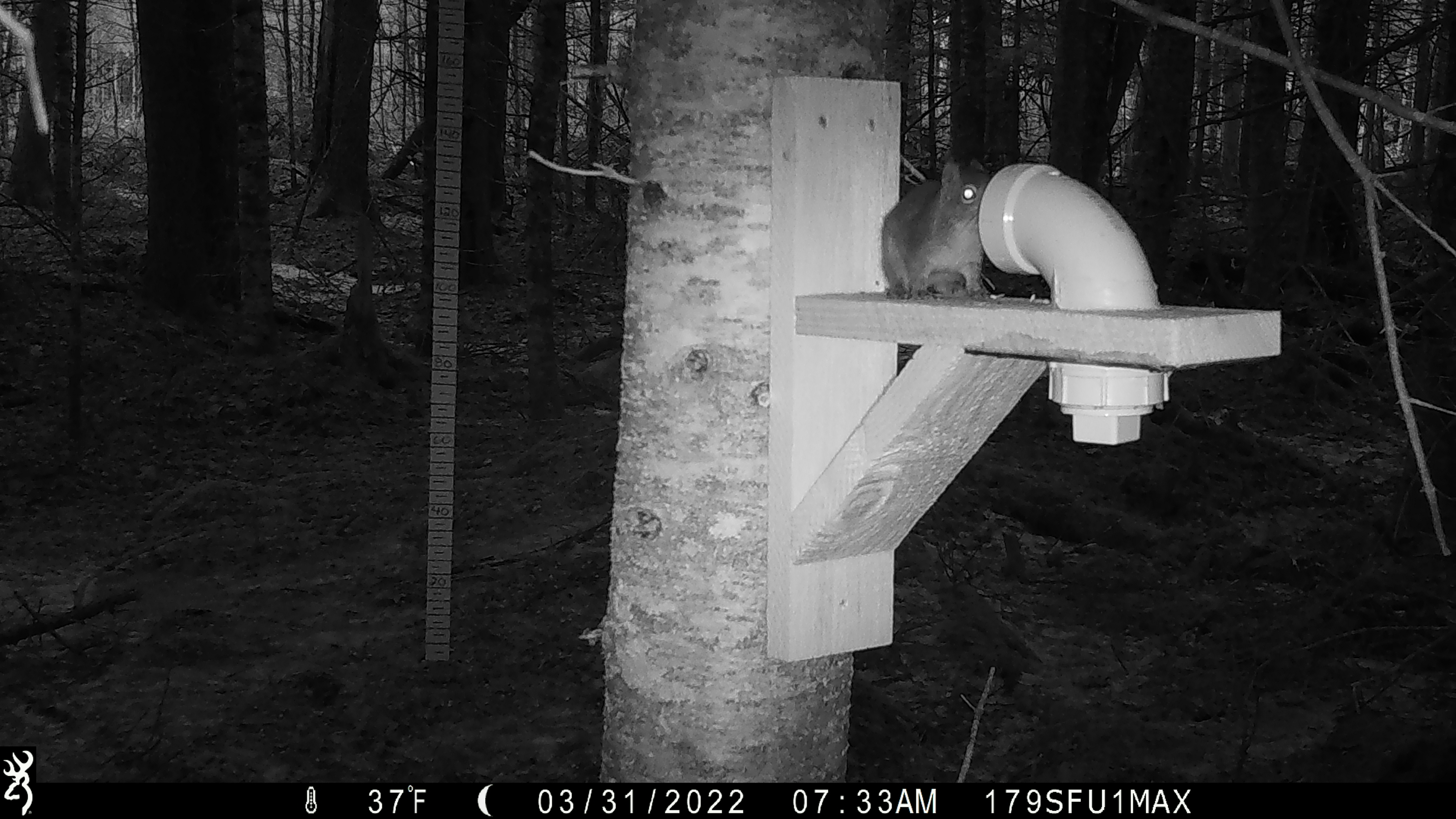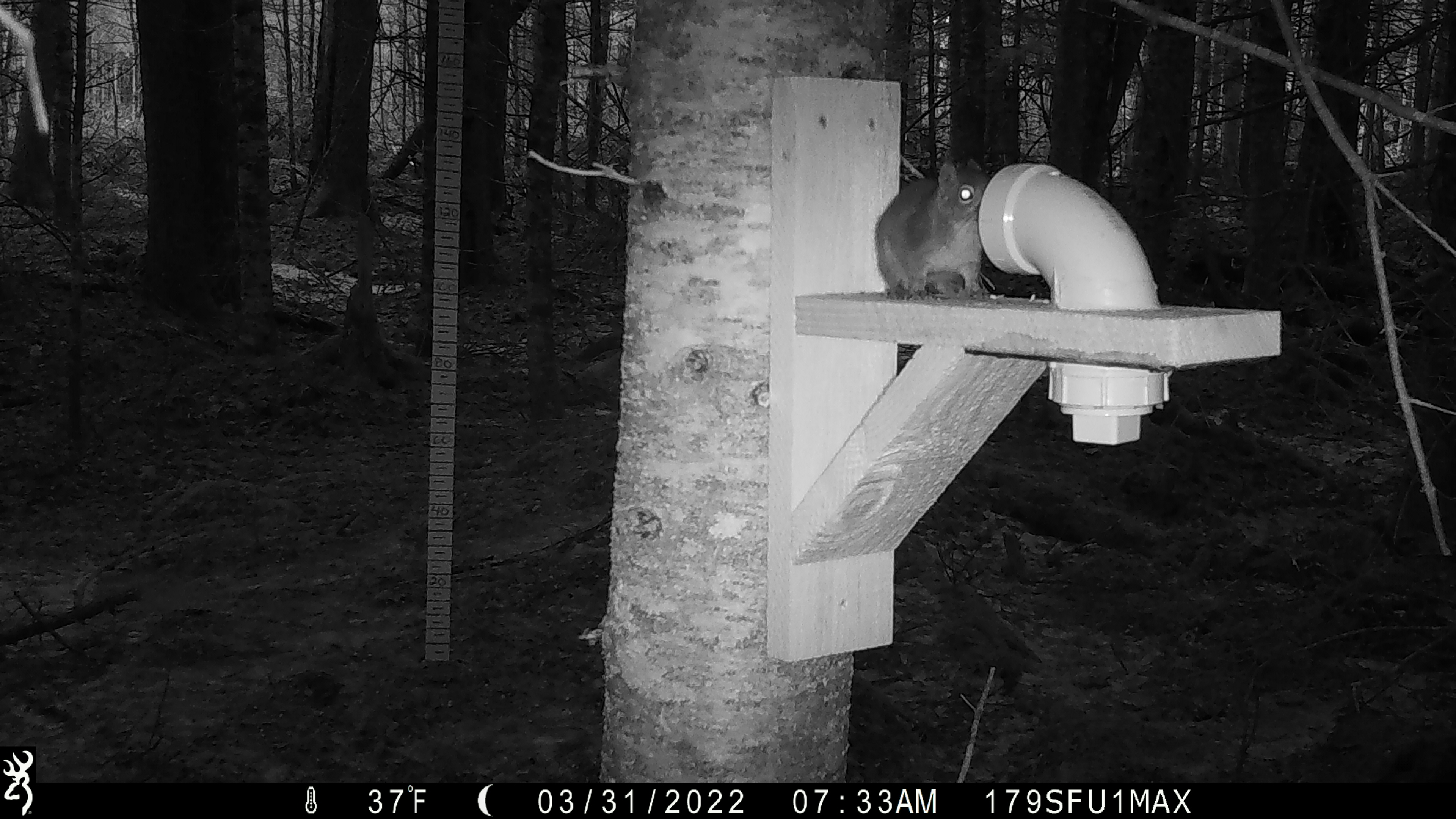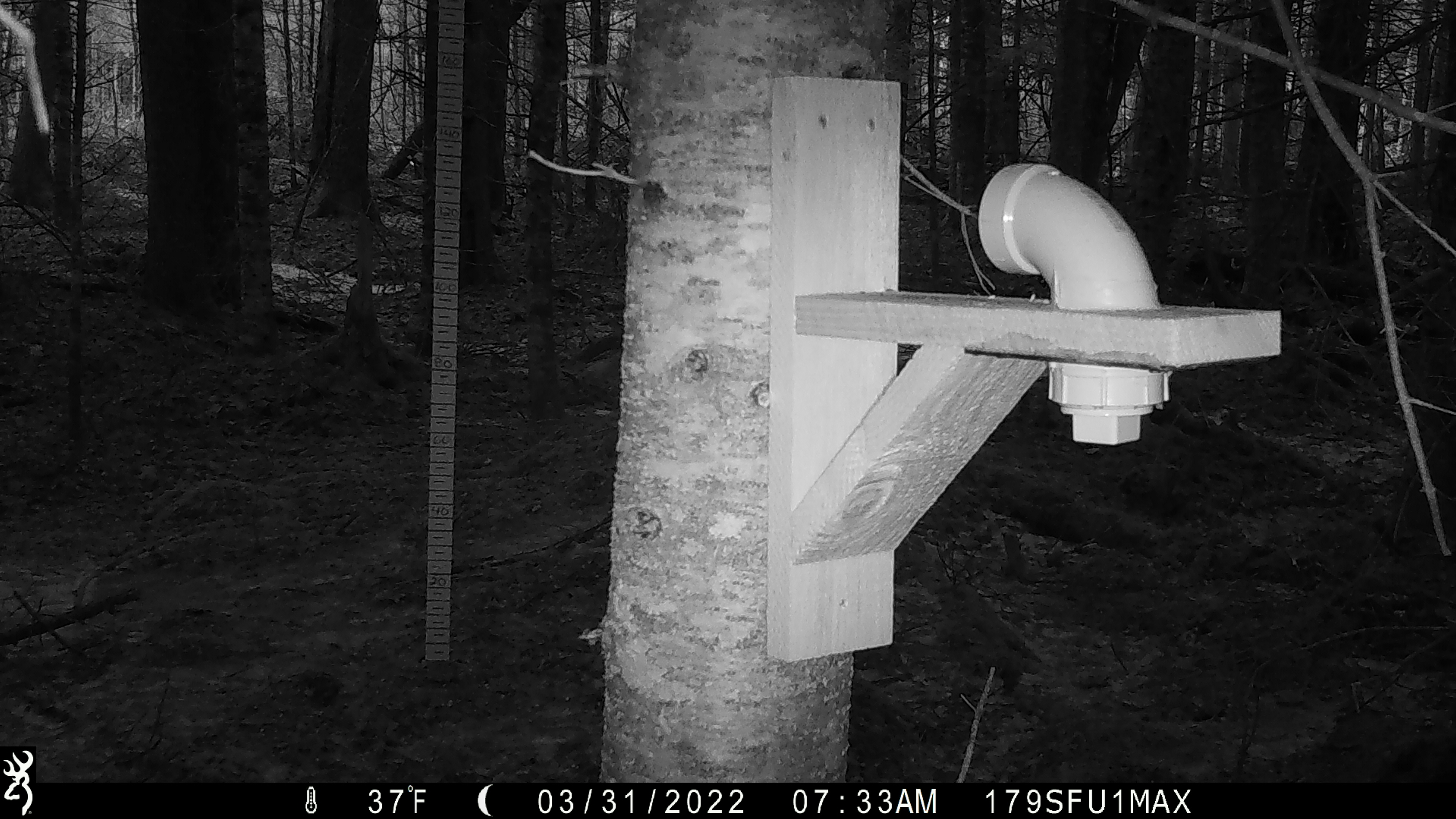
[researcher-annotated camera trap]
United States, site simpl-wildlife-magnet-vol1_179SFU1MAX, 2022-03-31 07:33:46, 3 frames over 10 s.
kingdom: Animalia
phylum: Chordata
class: Mammalia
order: Rodentia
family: Sciuridae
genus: Tamiasciurus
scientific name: Tamiasciurus hudsonicus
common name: red squirrel